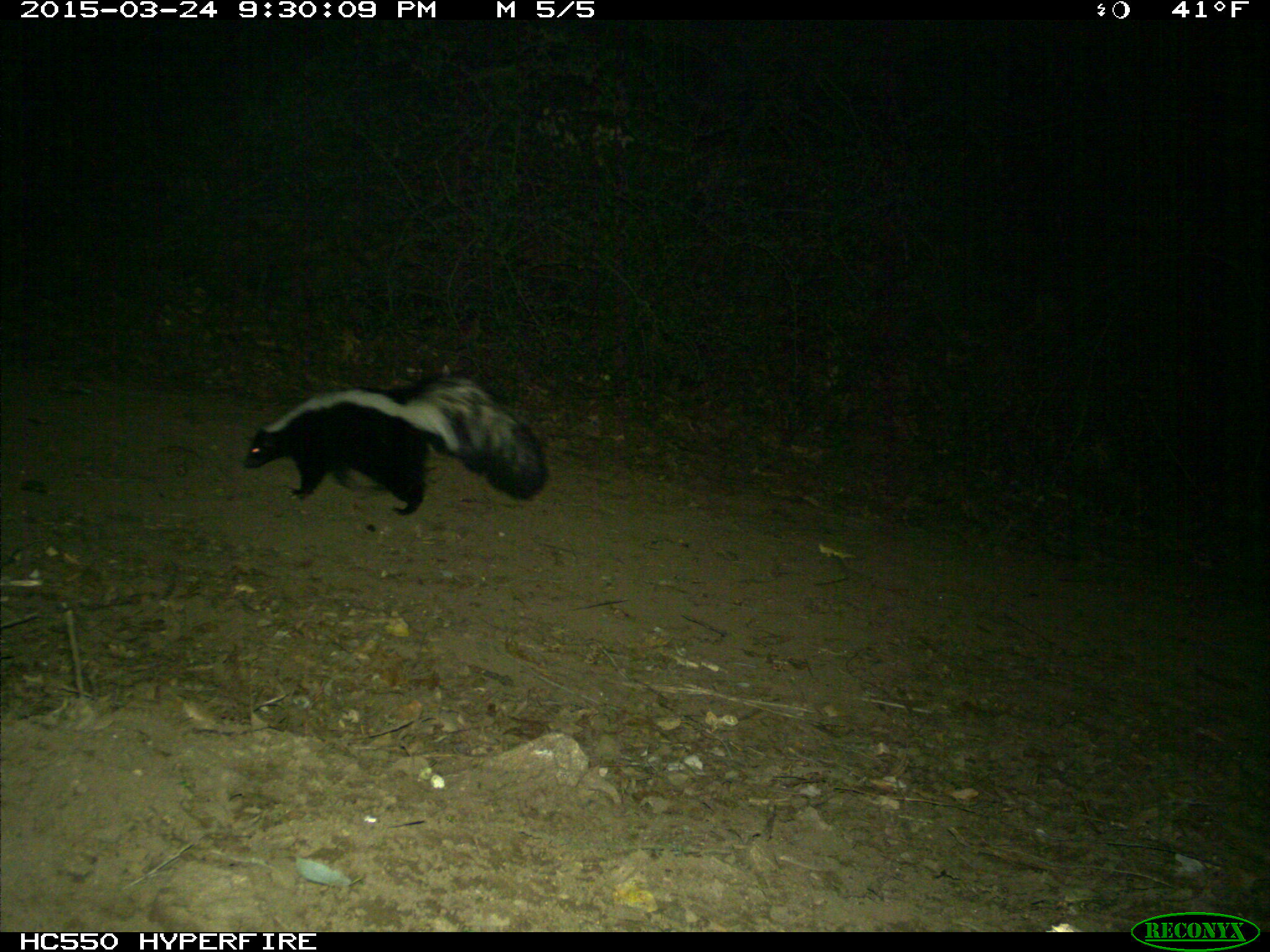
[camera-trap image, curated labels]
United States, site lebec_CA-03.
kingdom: Animalia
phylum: Chordata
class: Mammalia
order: Carnivora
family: Mephitidae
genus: Mephitis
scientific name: Mephitis mephitis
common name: striped skunk